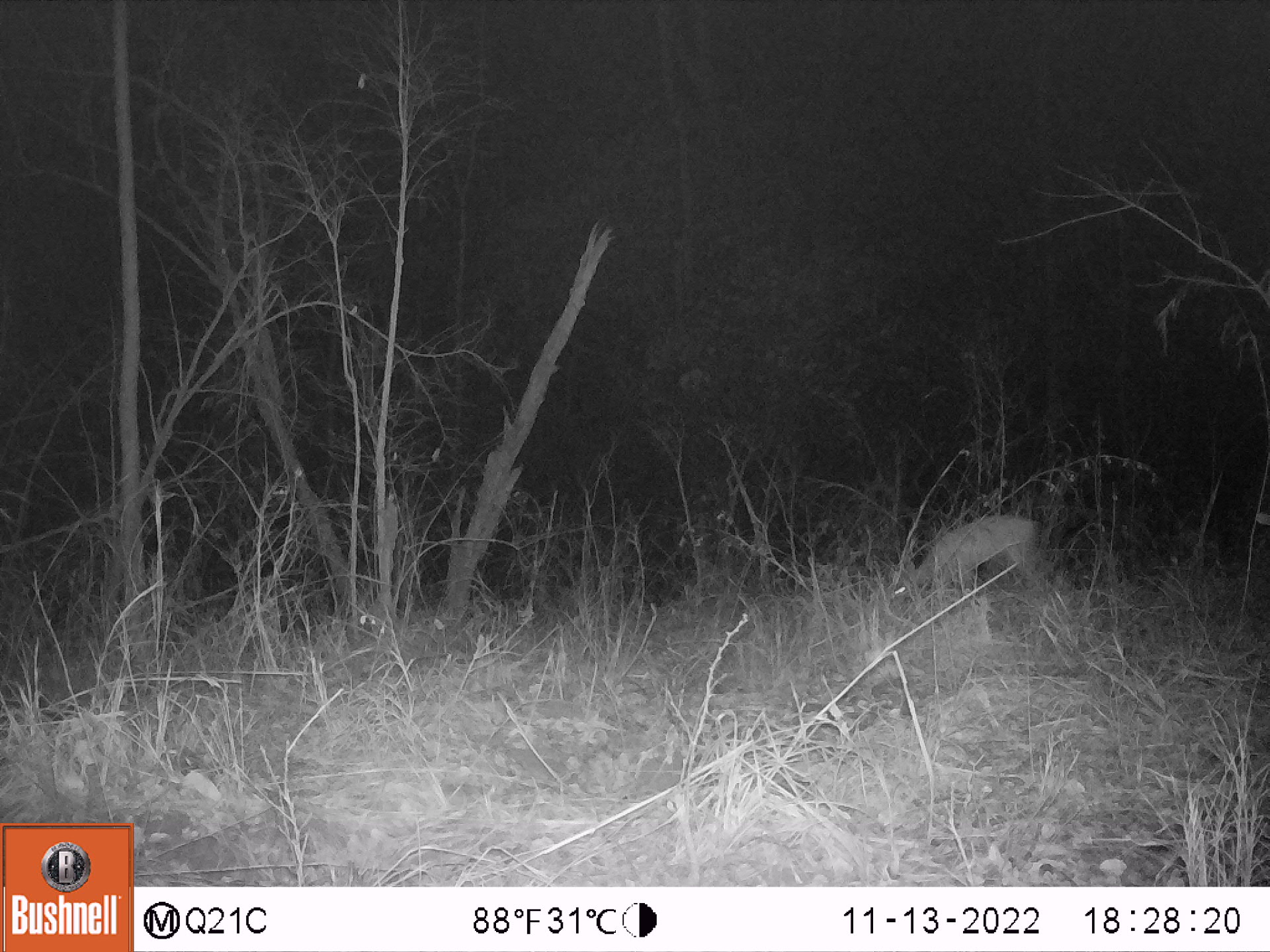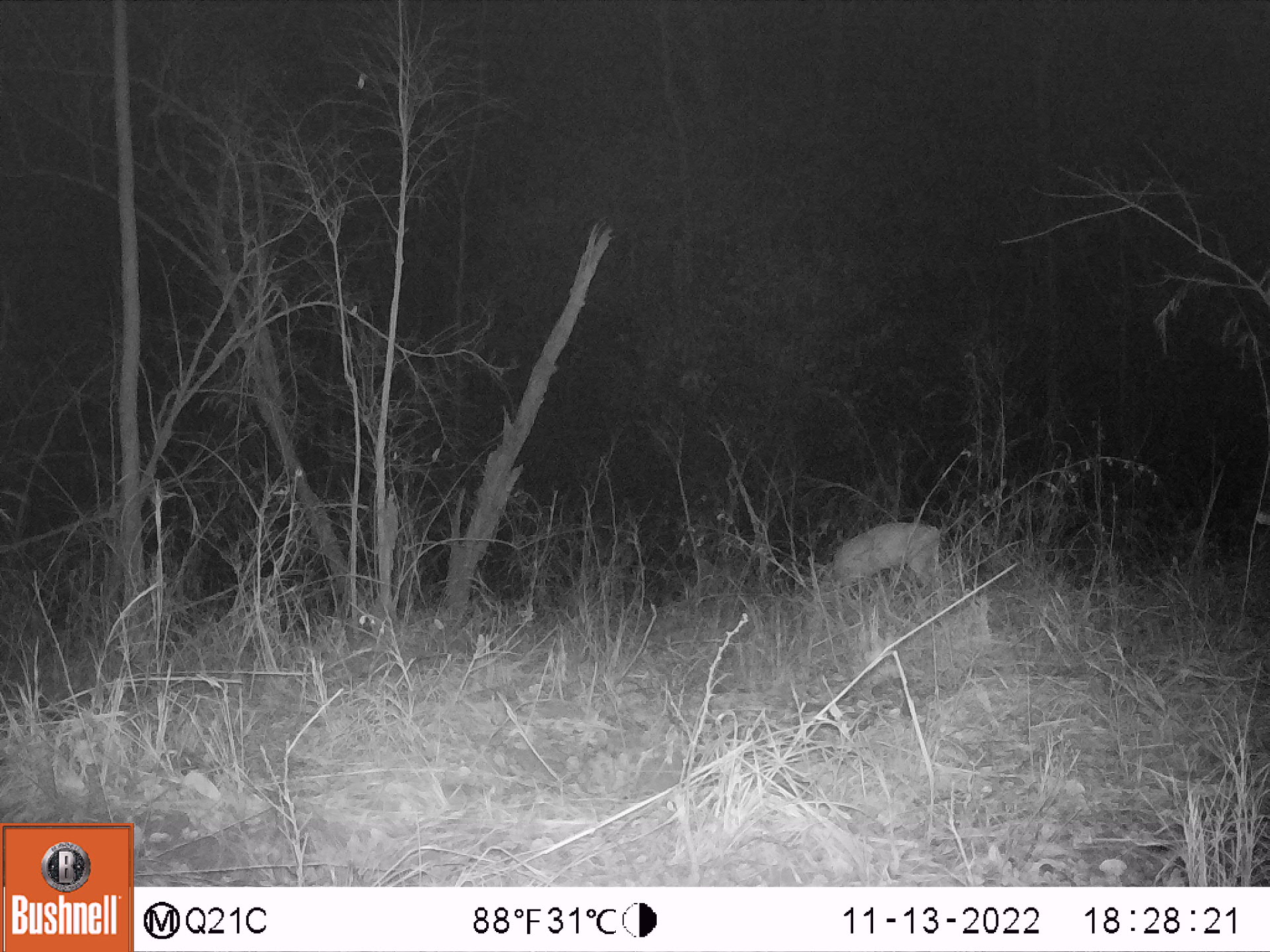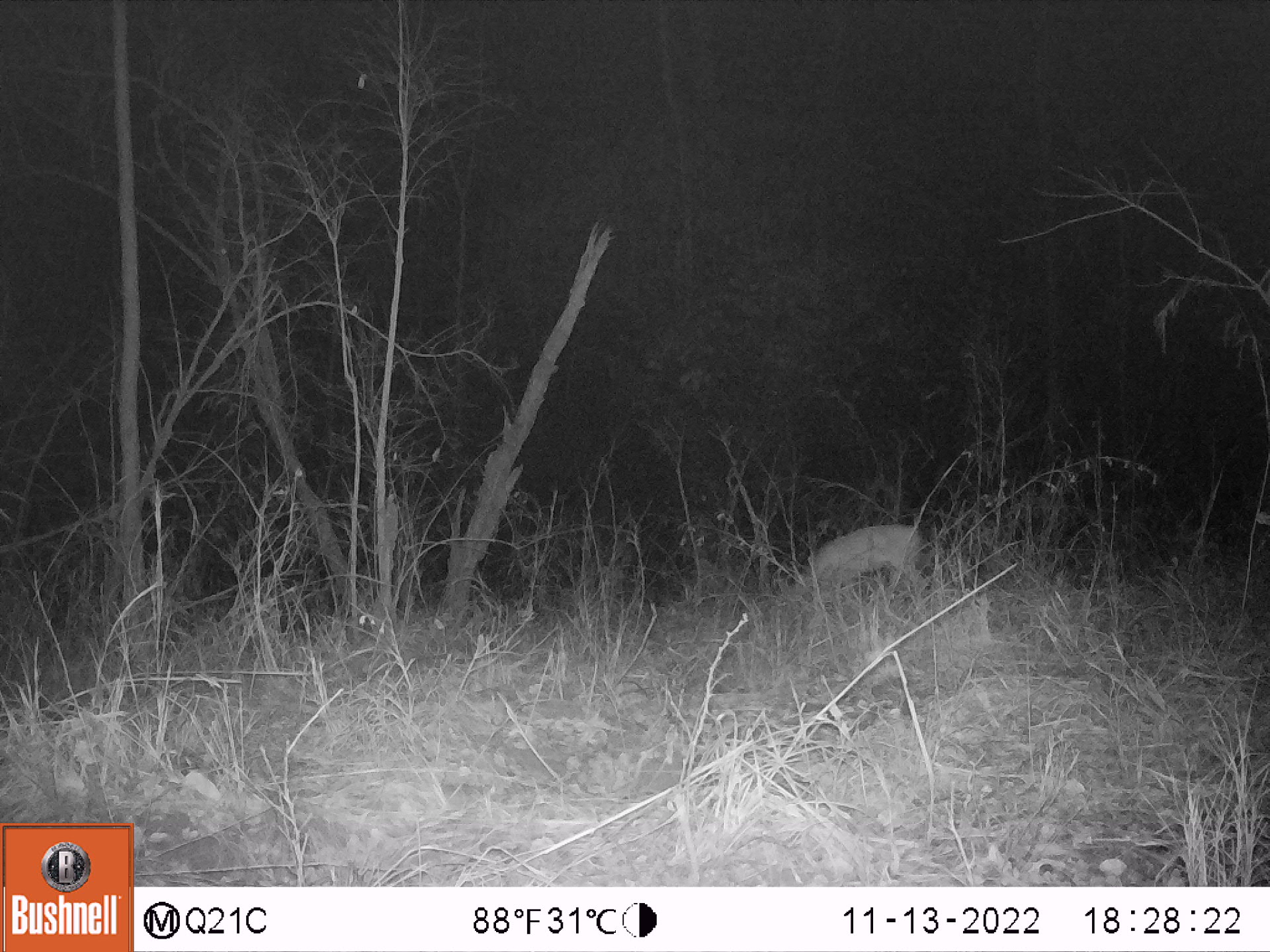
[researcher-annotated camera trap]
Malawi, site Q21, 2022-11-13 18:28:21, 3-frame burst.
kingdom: Animalia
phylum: Chordata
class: Mammalia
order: Artiodactyla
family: Bovidae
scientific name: Antilopinae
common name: small antelope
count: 1